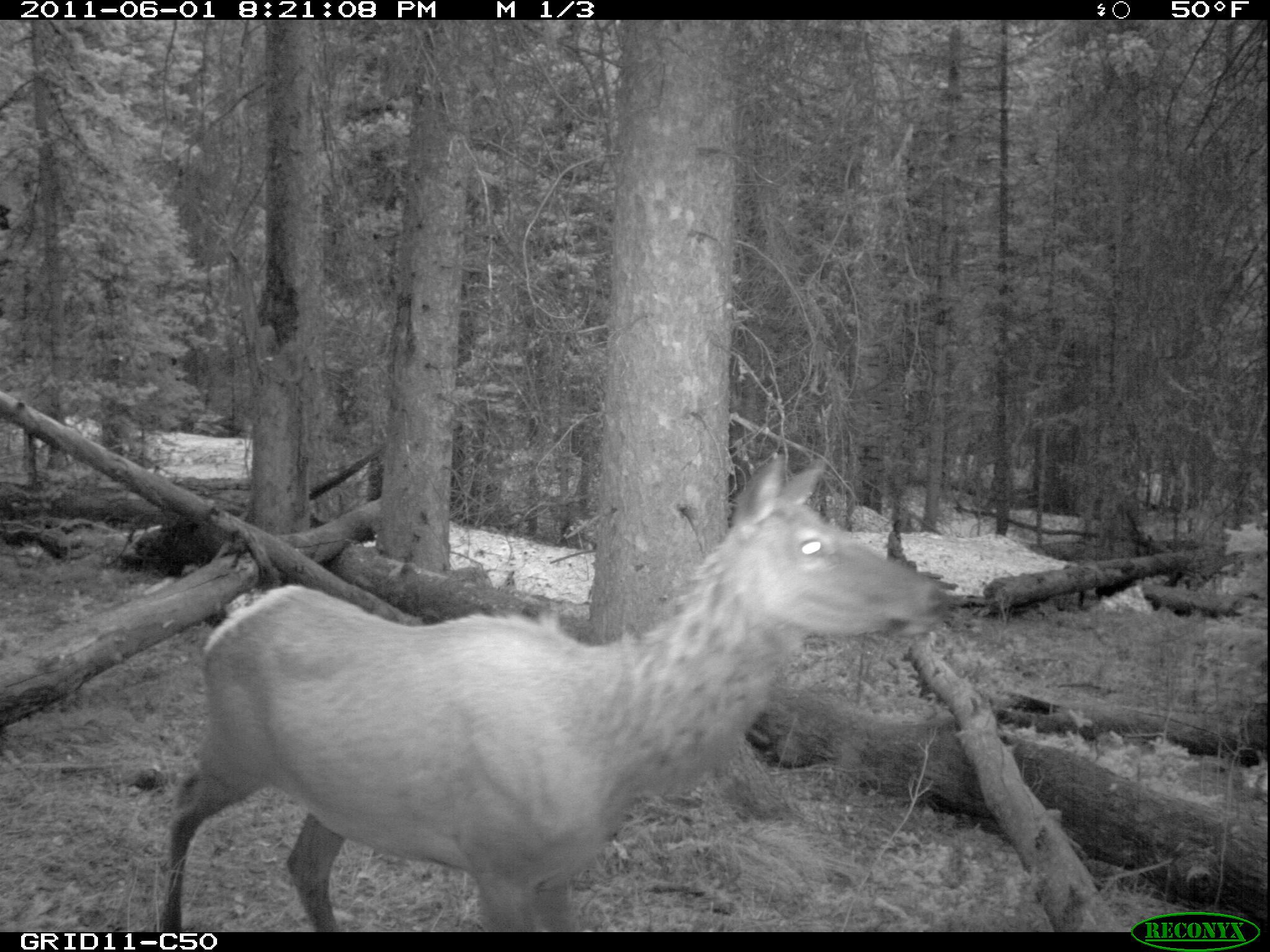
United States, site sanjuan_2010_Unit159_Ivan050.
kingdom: Animalia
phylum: Chordata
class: Mammalia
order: Artiodactyla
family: Cervidae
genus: Cervus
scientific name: Cervus elaphus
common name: red deer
Cervus elaphus (red deer).